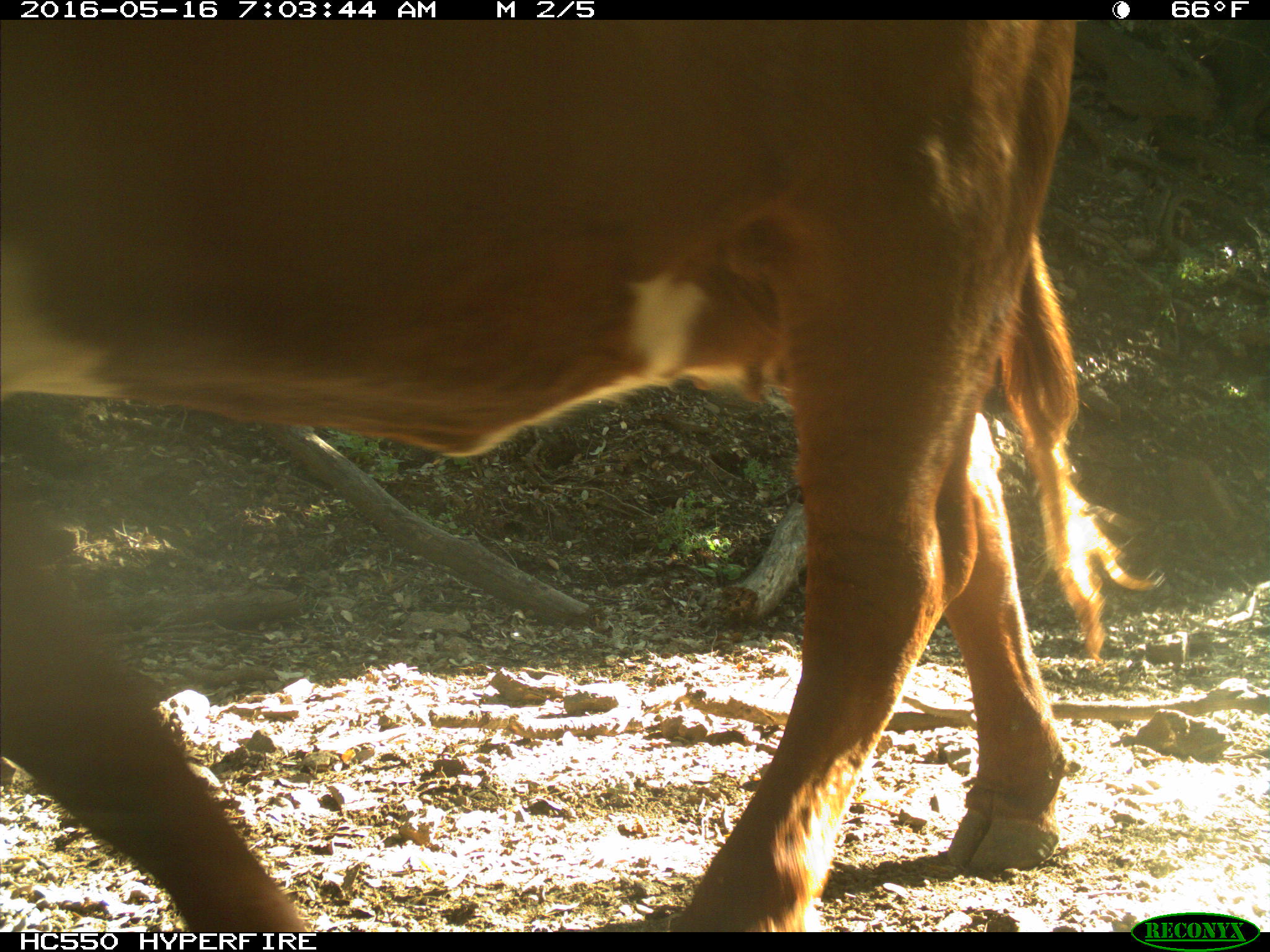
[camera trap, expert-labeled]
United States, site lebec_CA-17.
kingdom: Animalia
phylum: Chordata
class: Mammalia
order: Artiodactyla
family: Bovidae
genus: Bos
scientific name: Bos taurus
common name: domestic cow